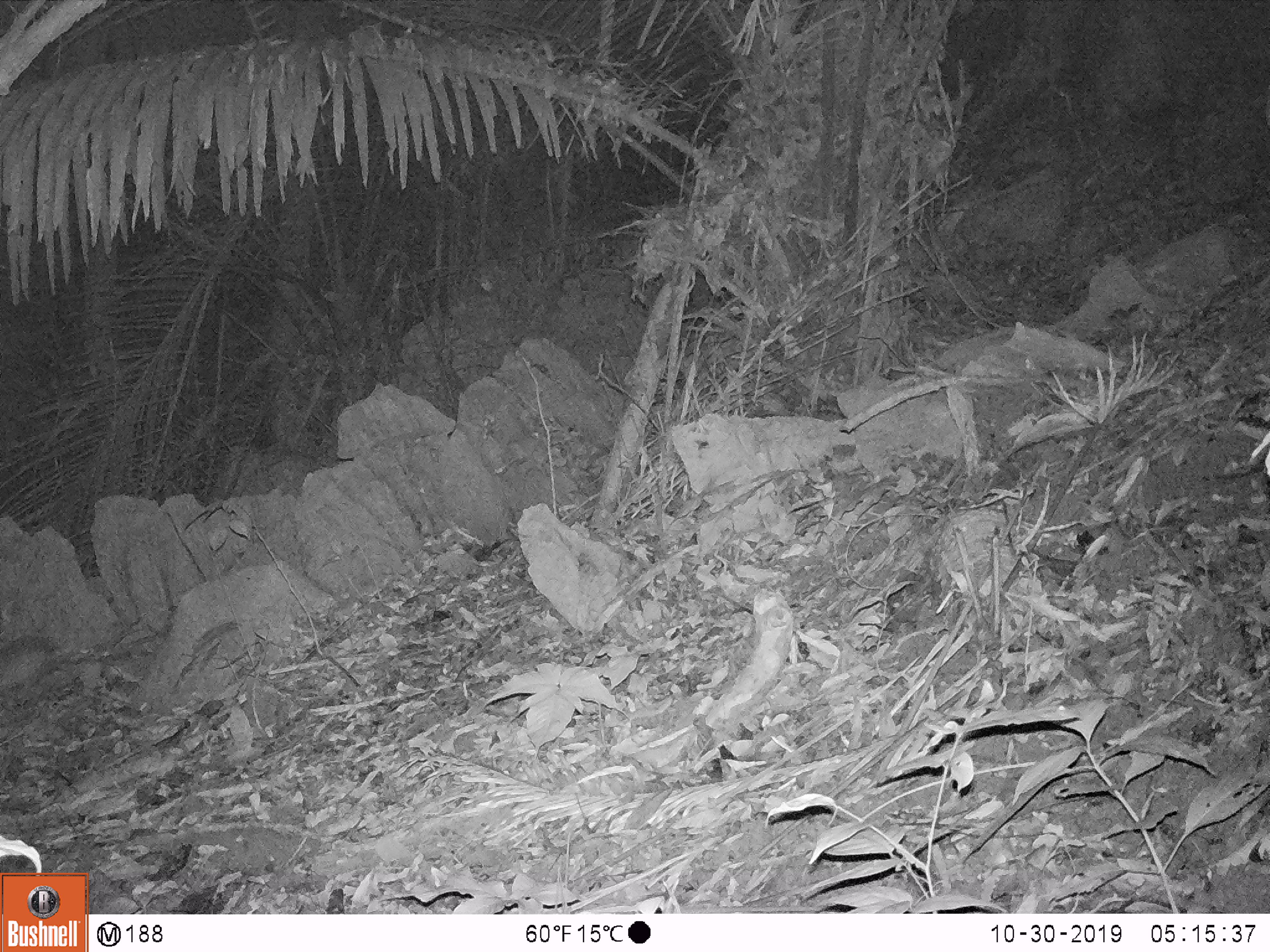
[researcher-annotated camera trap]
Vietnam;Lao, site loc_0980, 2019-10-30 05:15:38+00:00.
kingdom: Animalia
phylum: Chordata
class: Mammalia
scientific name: Mammalia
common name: mammal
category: unidentified mammal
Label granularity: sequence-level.